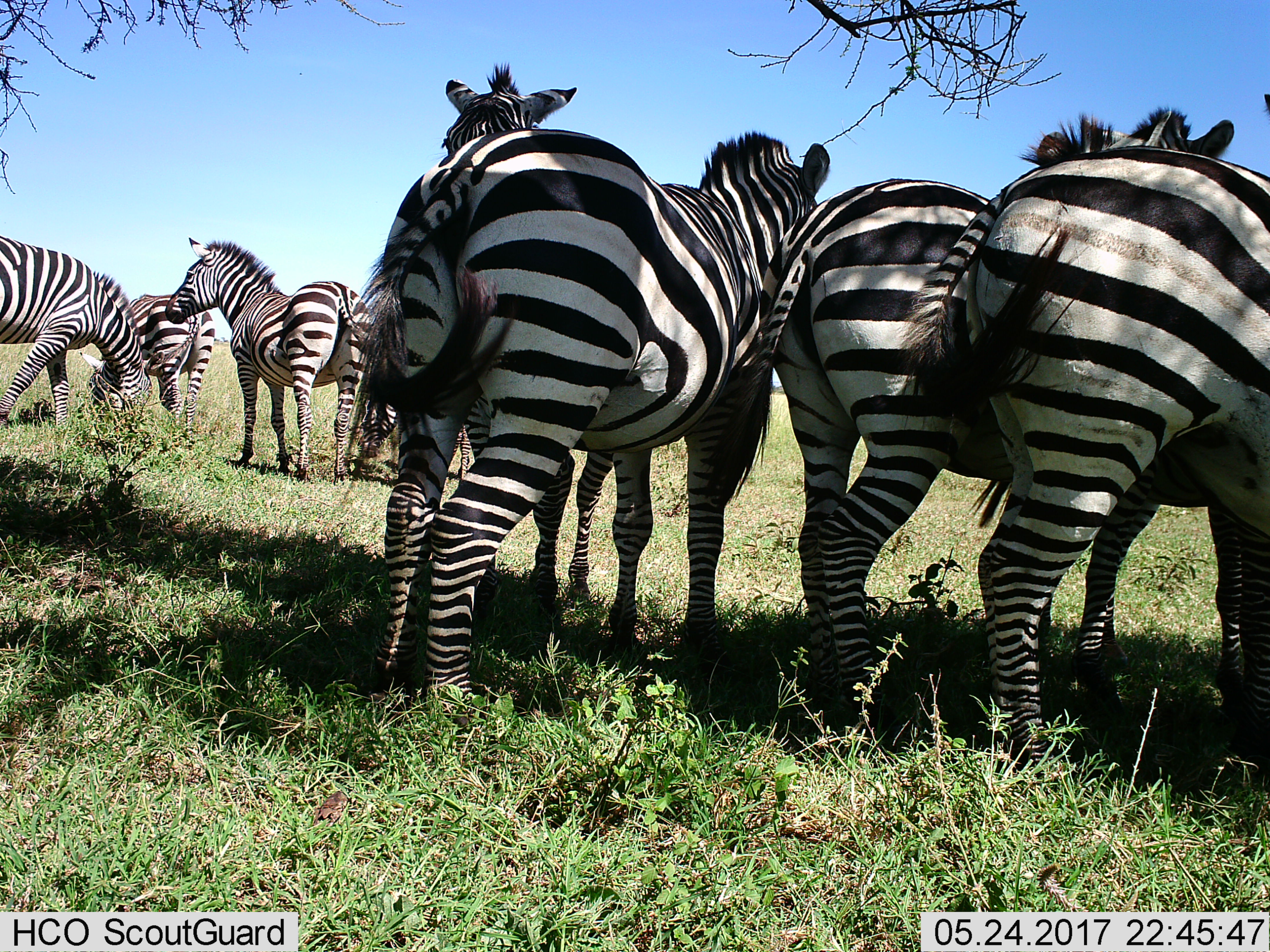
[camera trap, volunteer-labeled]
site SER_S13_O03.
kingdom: Animalia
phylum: Chordata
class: Mammalia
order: Perissodactyla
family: Equidae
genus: Equus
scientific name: Equus quagga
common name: plains zebra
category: zebraplains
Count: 7.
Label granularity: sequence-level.